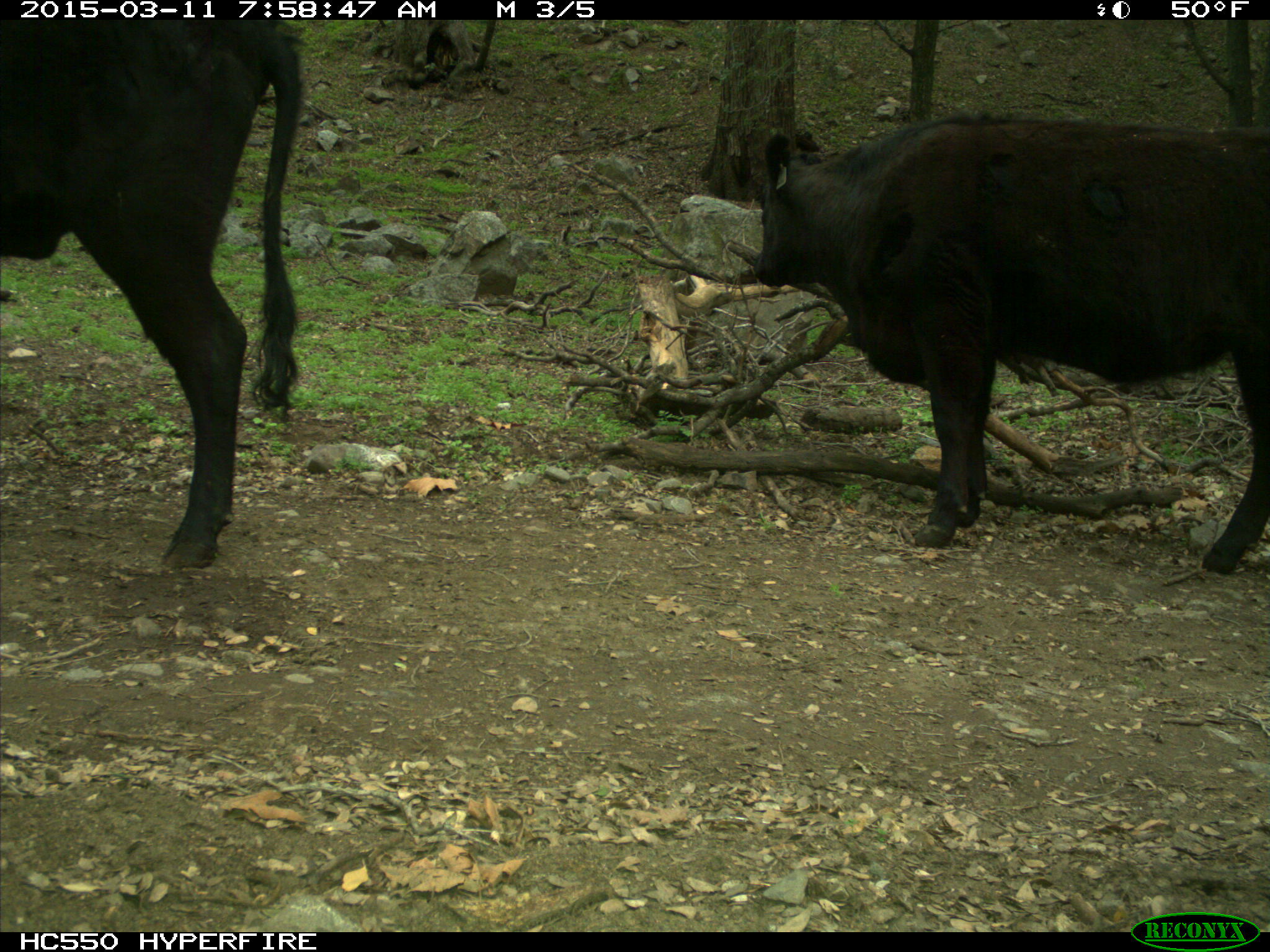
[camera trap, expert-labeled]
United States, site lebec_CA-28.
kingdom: Animalia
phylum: Chordata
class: Mammalia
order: Artiodactyla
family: Bovidae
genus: Bos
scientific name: Bos taurus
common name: domestic cow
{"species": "Bos taurus (domestic cow)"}